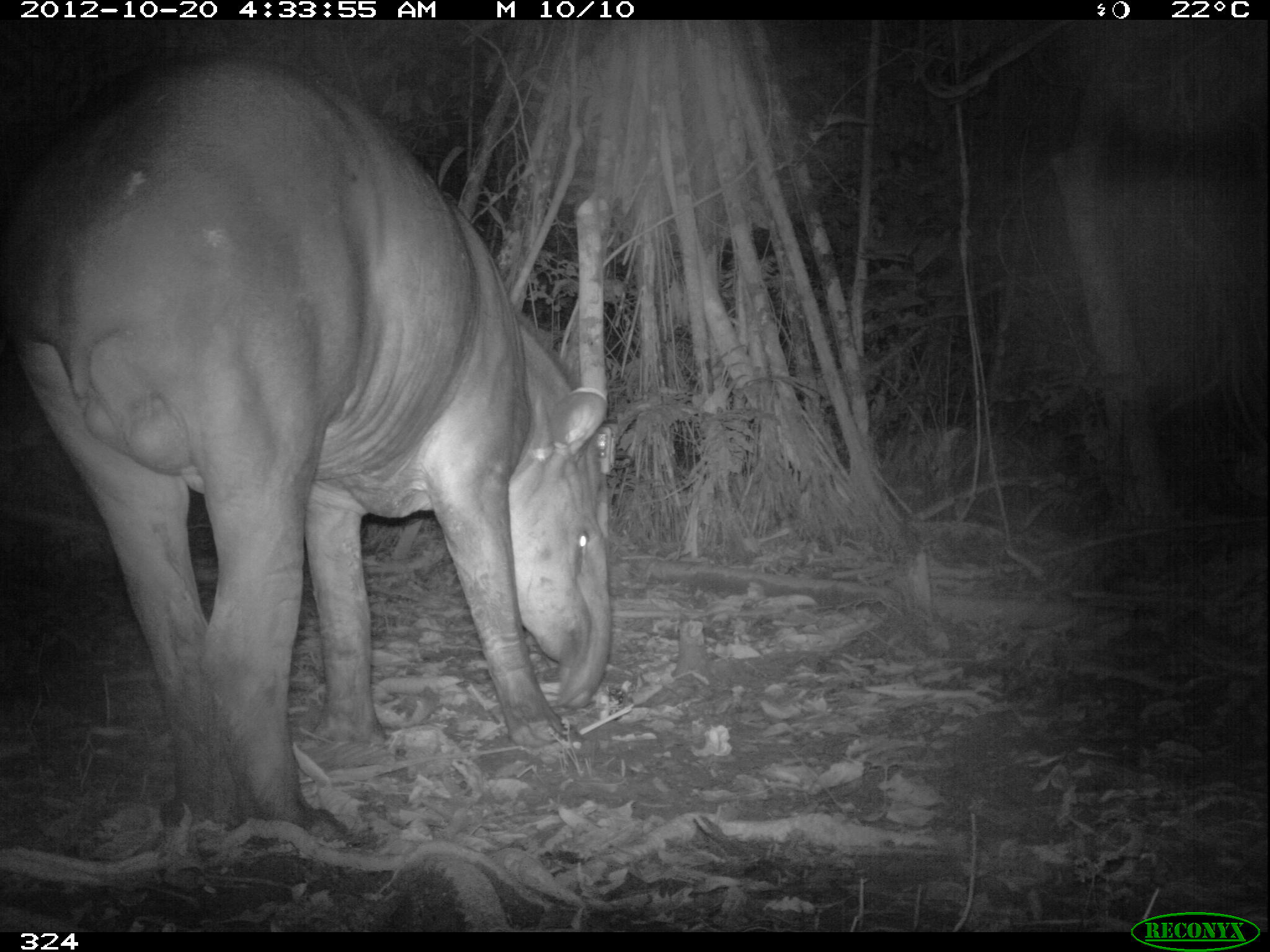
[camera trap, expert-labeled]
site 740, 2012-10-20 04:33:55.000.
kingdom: Animalia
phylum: Chordata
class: Mammalia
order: Perissodactyla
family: Tapiridae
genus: Tapirus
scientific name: Tapirus terrestris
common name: south american tapir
Tapirus terrestris (south american tapir).